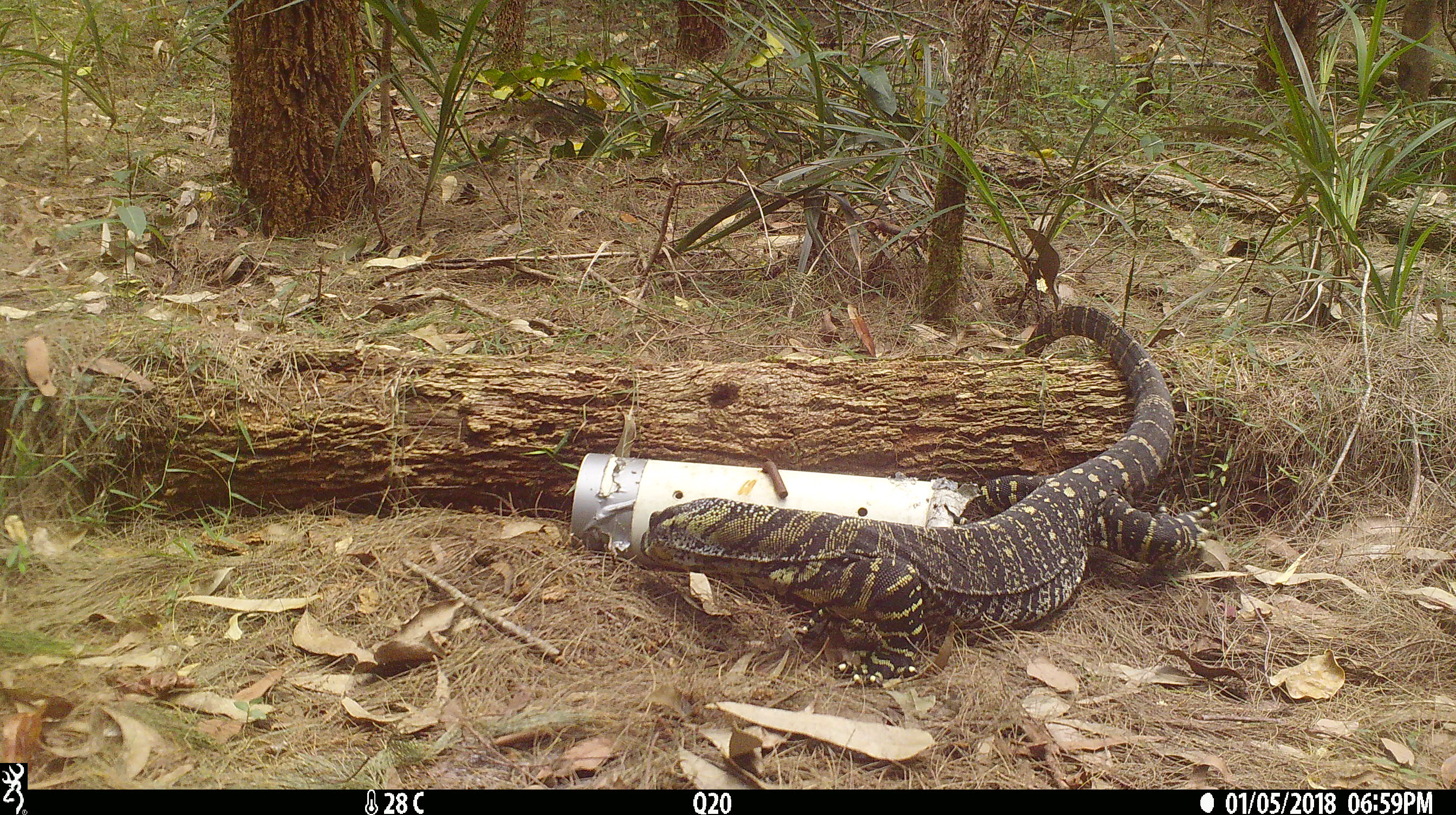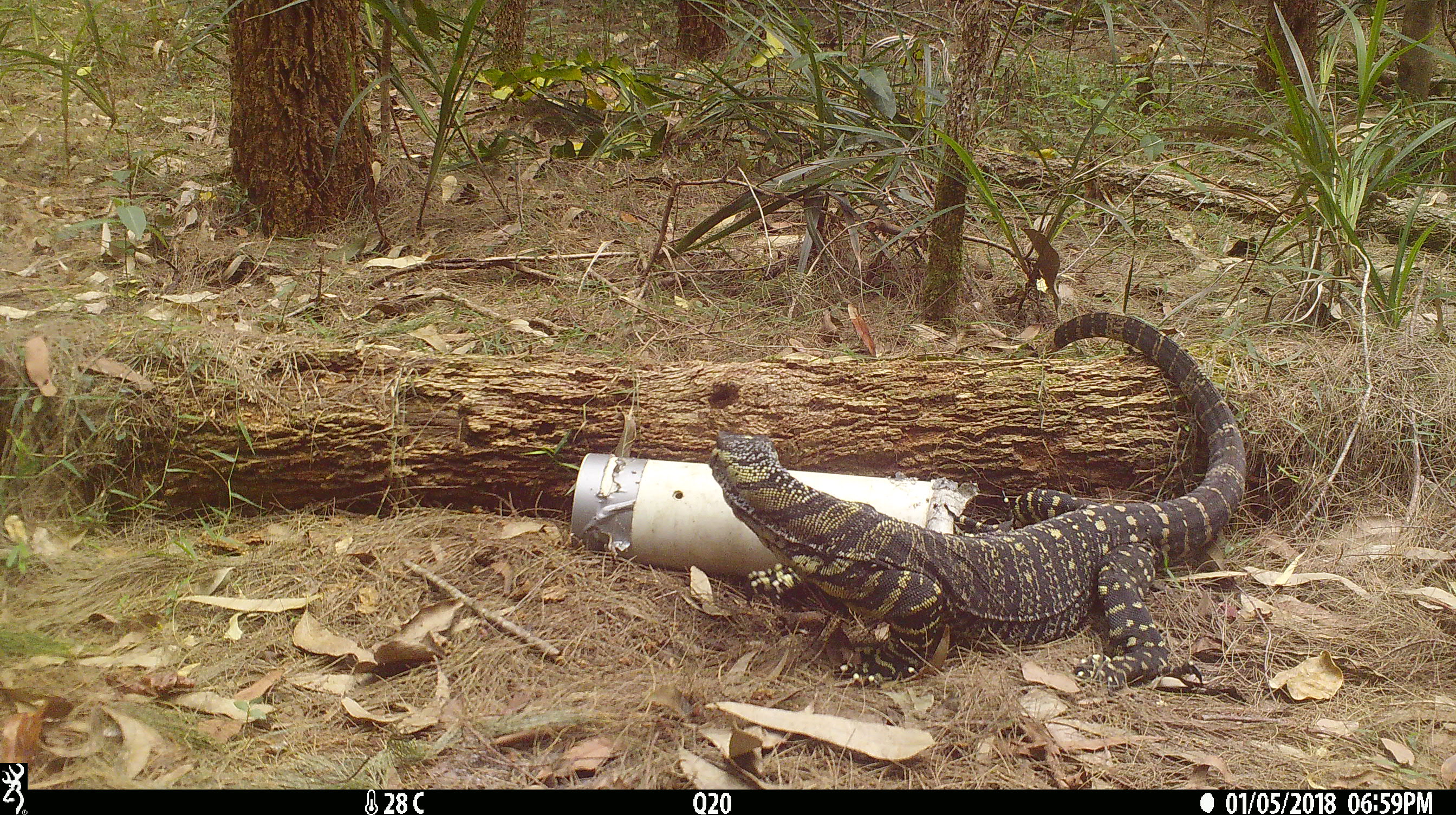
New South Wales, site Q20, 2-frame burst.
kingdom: Animalia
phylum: Chordata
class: Reptilia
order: Squamata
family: Varanidae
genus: Varanus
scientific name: Varanus varius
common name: lace monitor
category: goanna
Goanna (lace monitor) (Varanus varius).